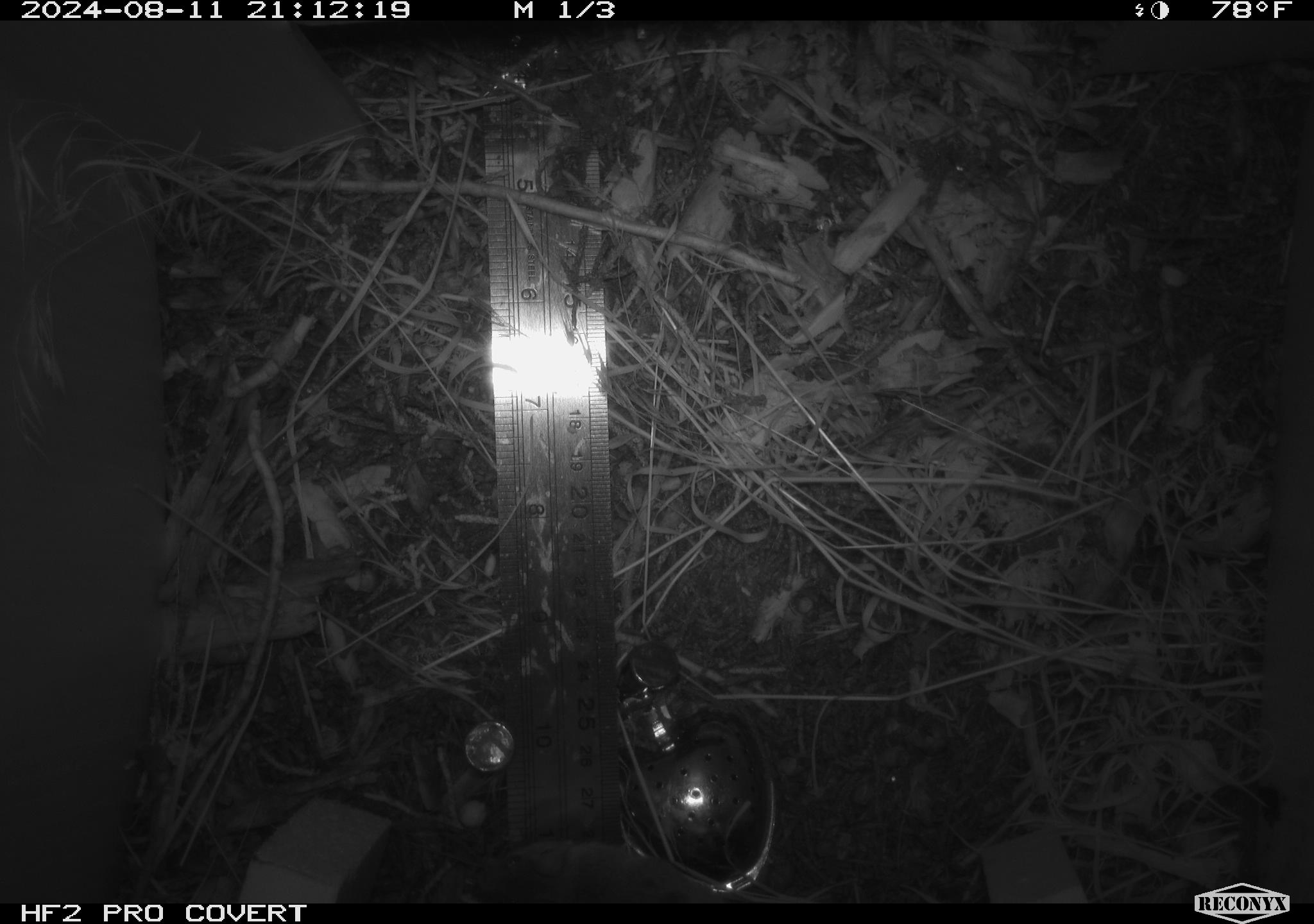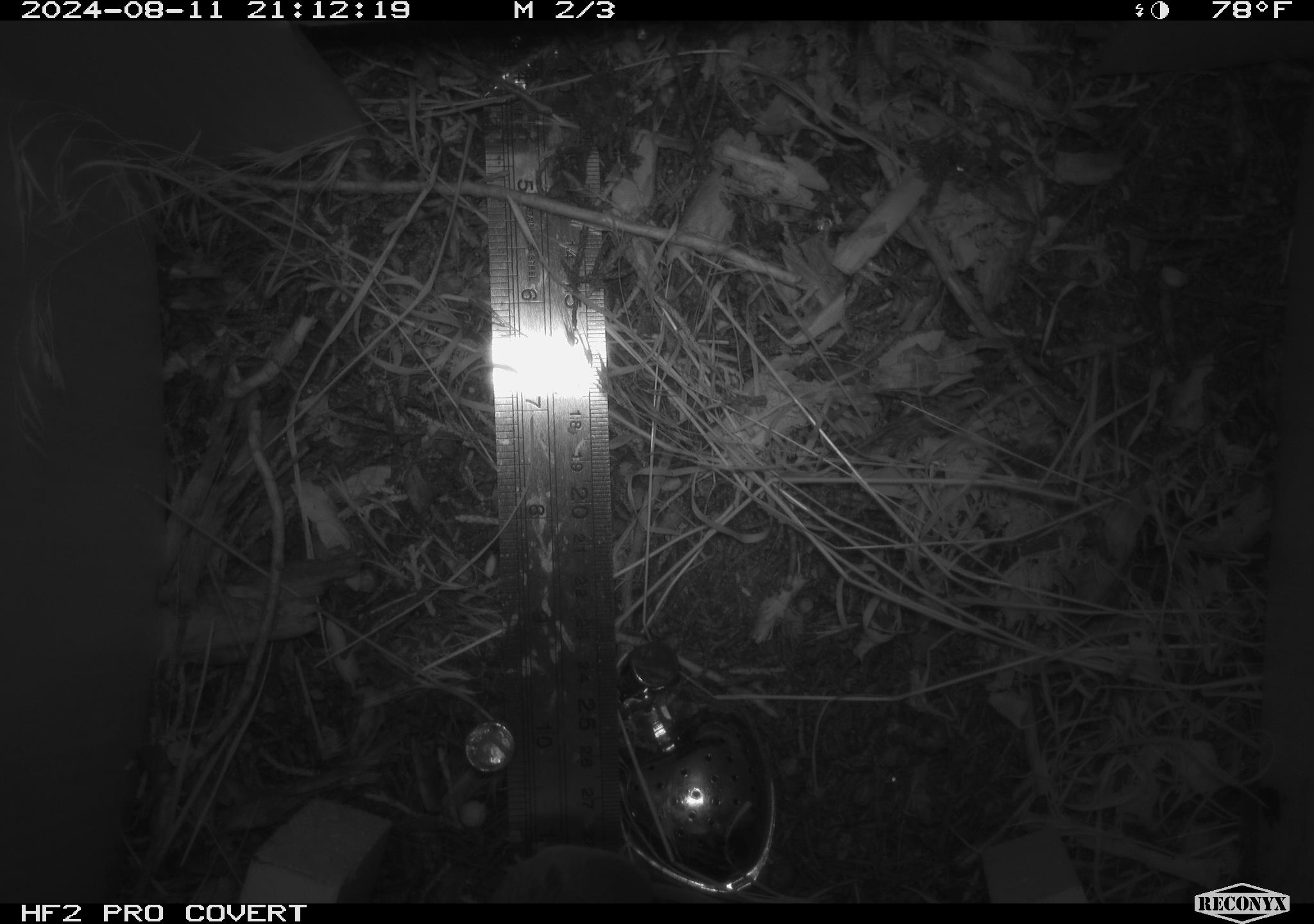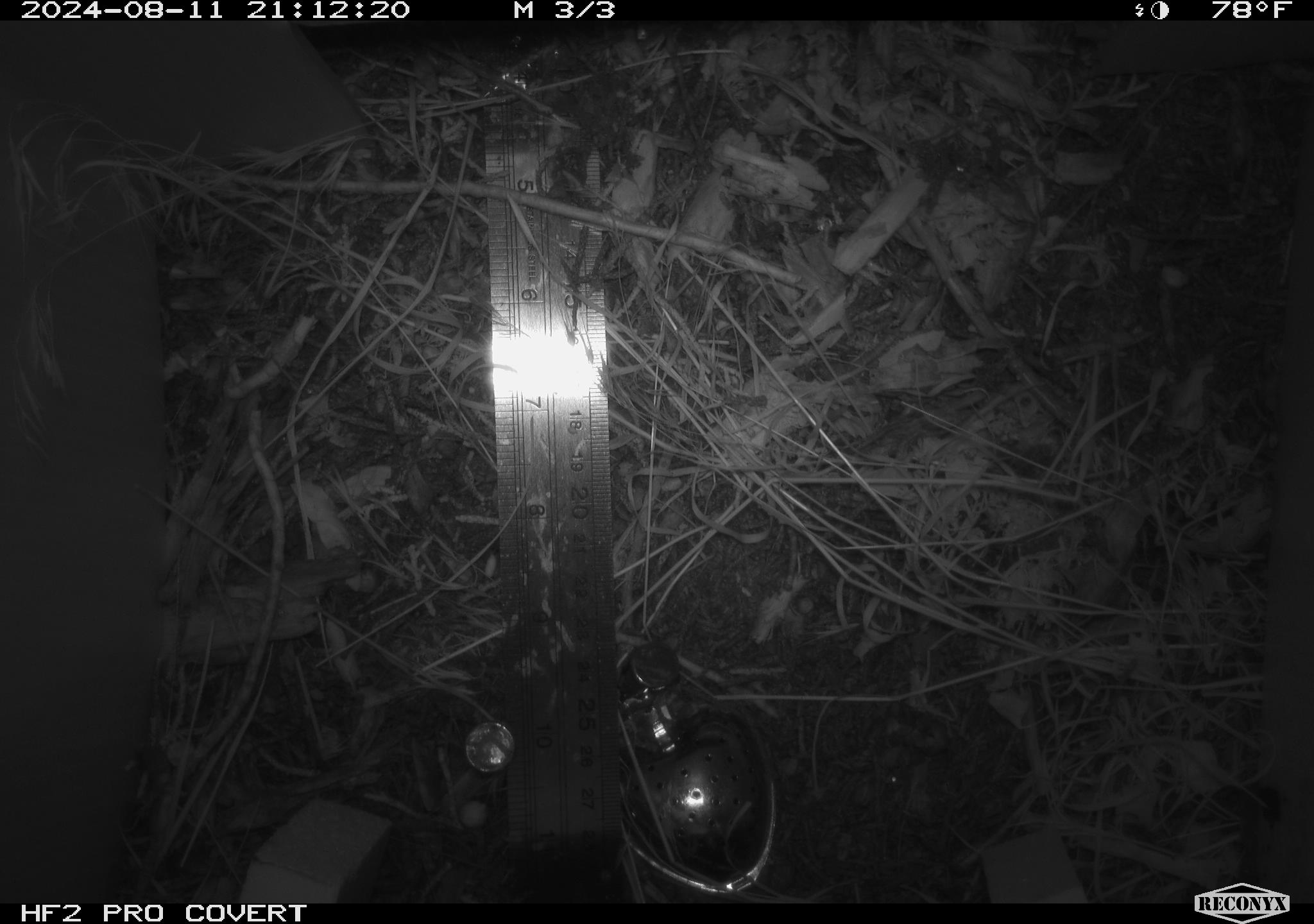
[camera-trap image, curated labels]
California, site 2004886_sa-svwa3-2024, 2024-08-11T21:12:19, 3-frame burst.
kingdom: Animalia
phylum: Chordata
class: Mammalia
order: Rodentia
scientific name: Rodentia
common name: mouse species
Mouse species (Rodentia).